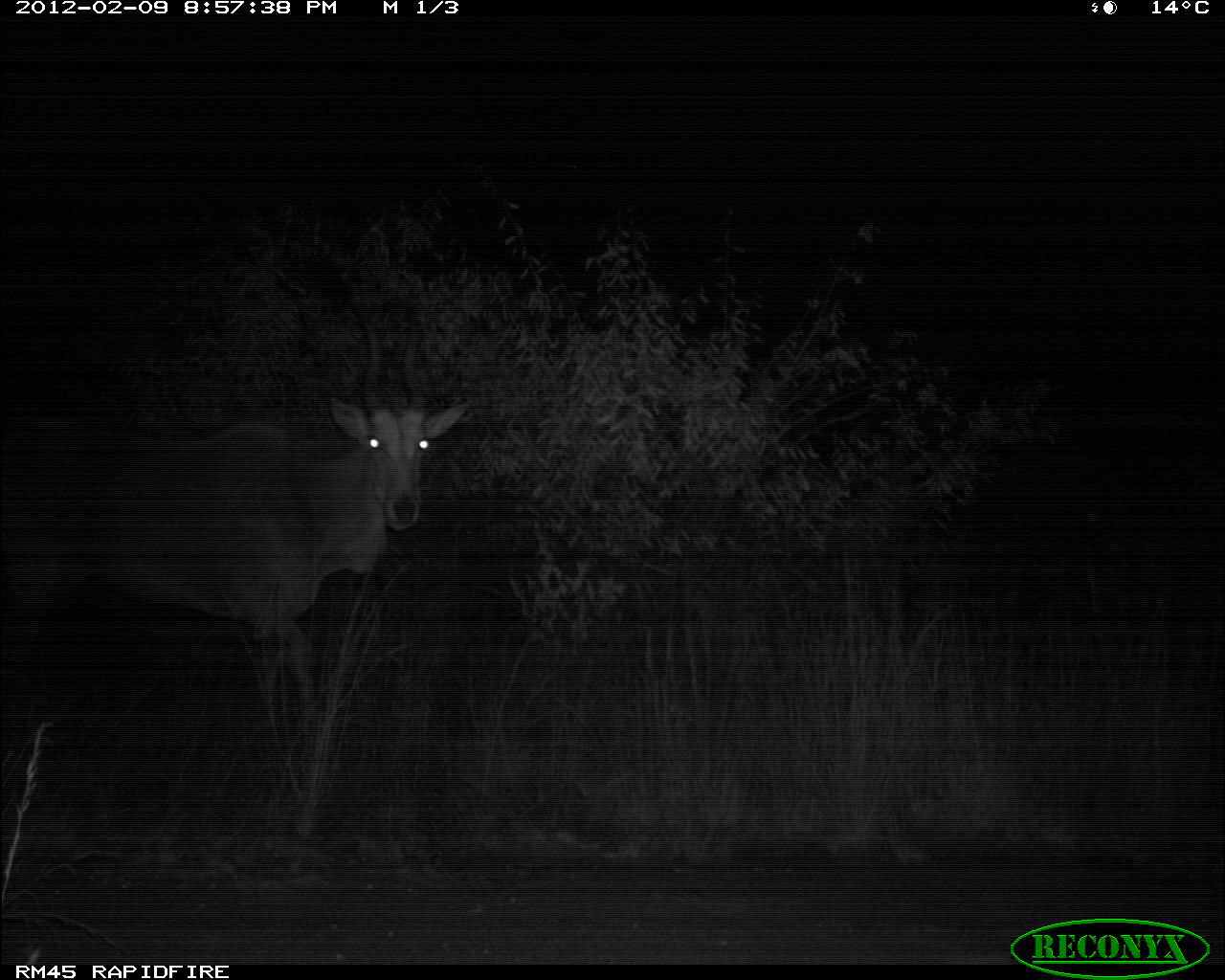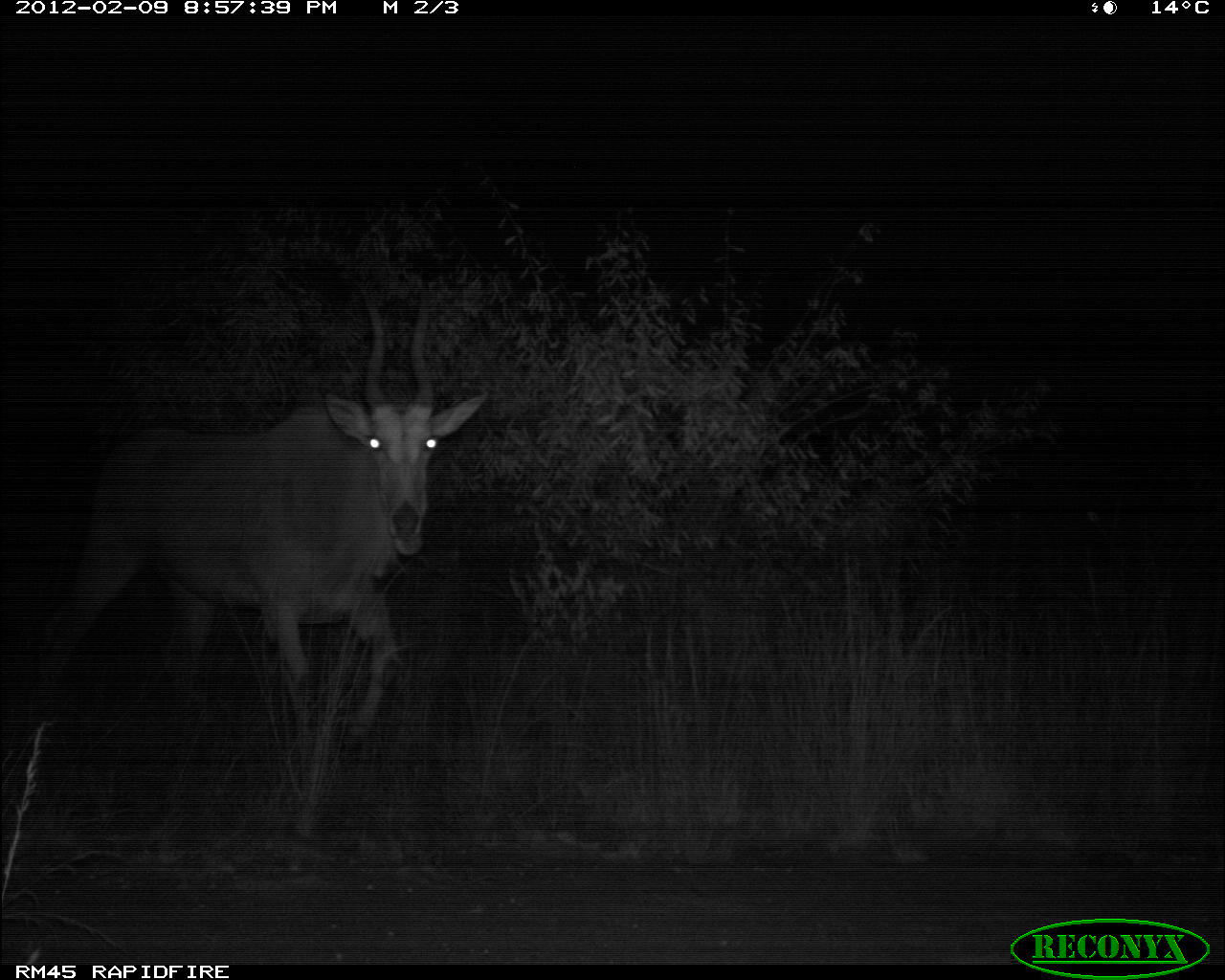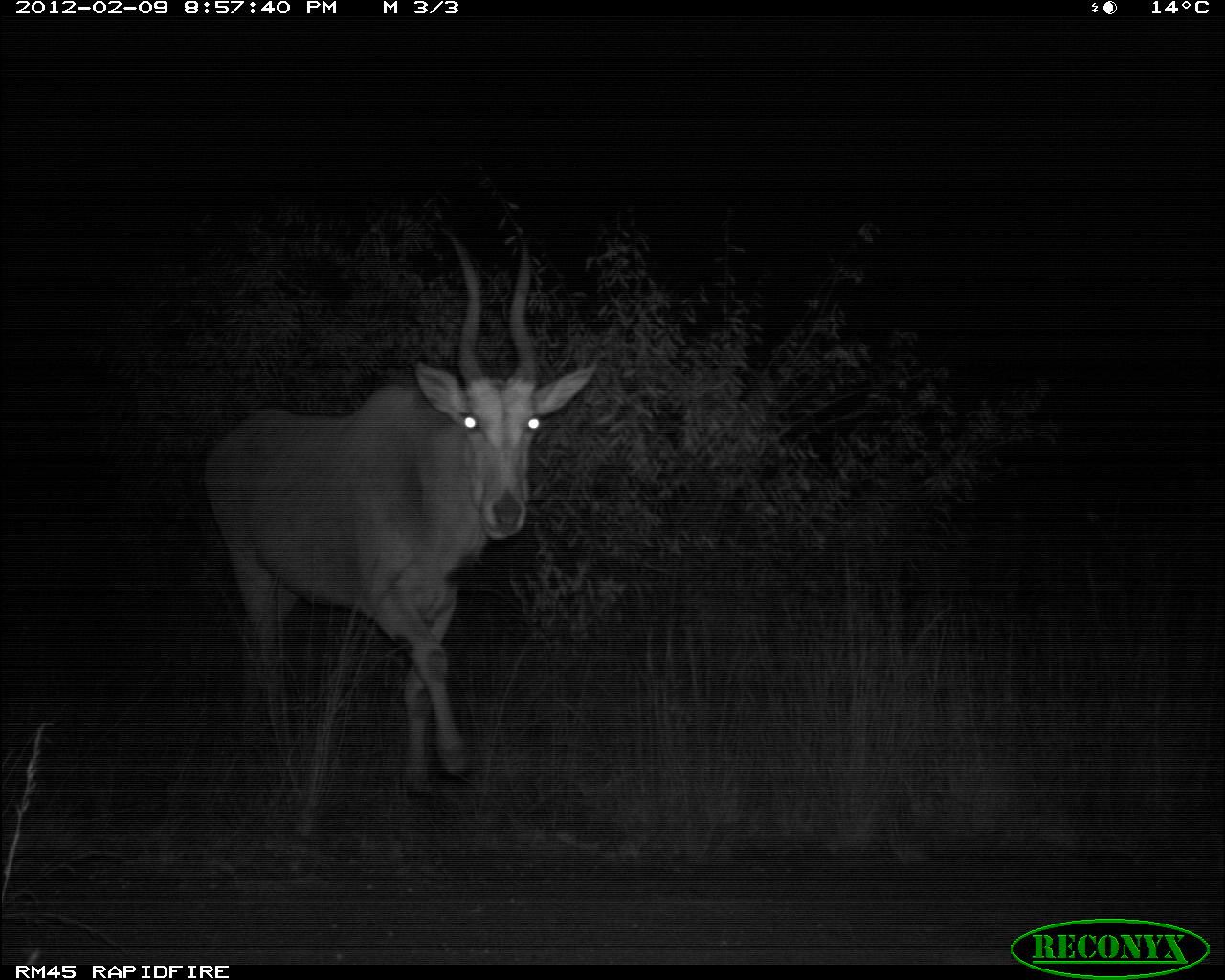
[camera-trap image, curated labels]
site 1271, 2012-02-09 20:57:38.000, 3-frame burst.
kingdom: Animalia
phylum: Chordata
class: Mammalia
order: Artiodactyla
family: Bovidae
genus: Tragelaphus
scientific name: Tragelaphus oryx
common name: eland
Tragelaphus oryx (eland), count 1.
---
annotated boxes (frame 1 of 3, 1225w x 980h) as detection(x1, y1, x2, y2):
tragelaphus oryx: detection(0, 394, 476, 705)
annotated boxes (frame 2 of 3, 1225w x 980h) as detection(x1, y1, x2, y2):
tragelaphus oryx: detection(30, 306, 489, 772)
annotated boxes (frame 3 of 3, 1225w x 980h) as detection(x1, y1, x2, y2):
tragelaphus oryx: detection(204, 227, 601, 800)